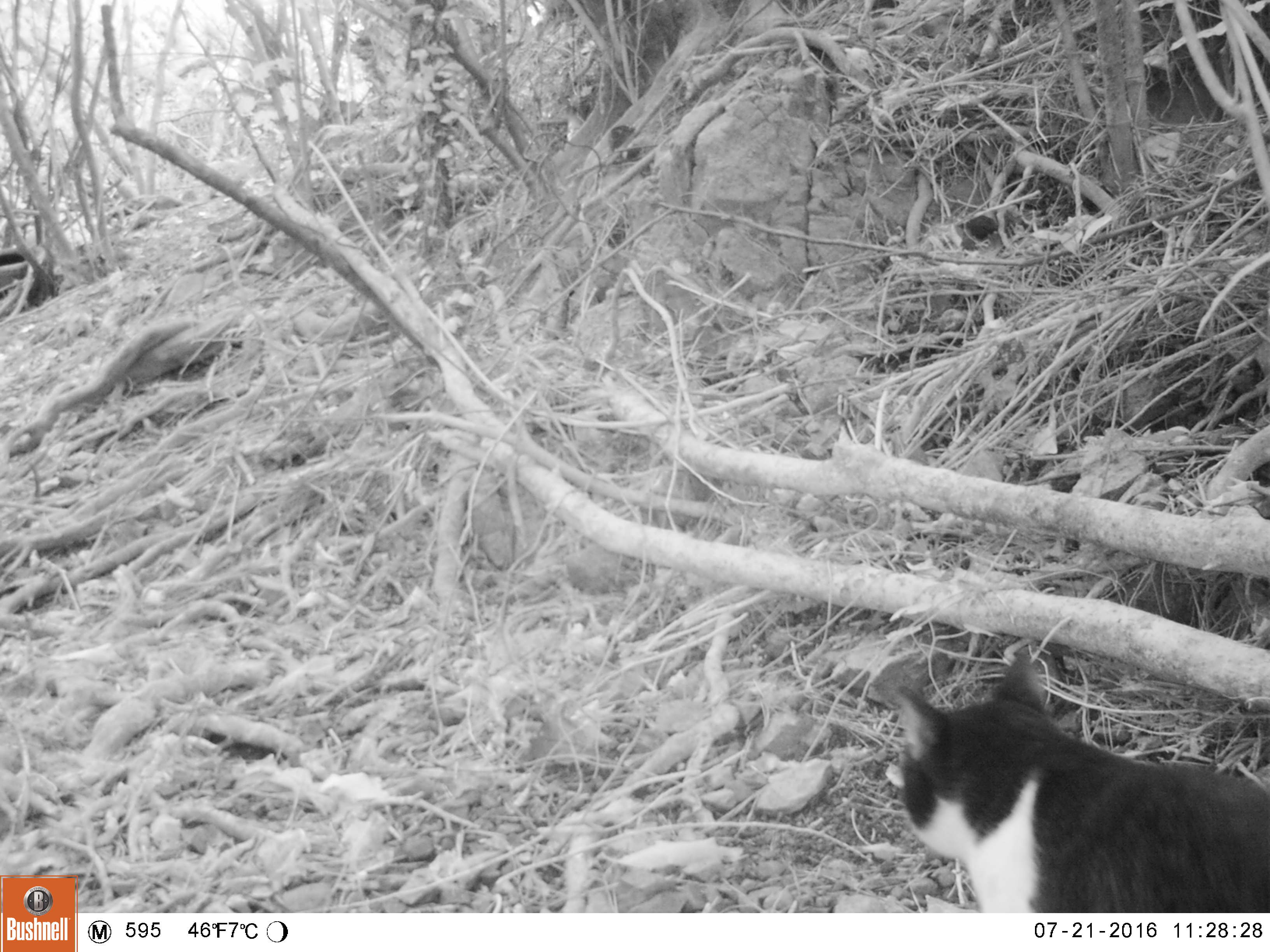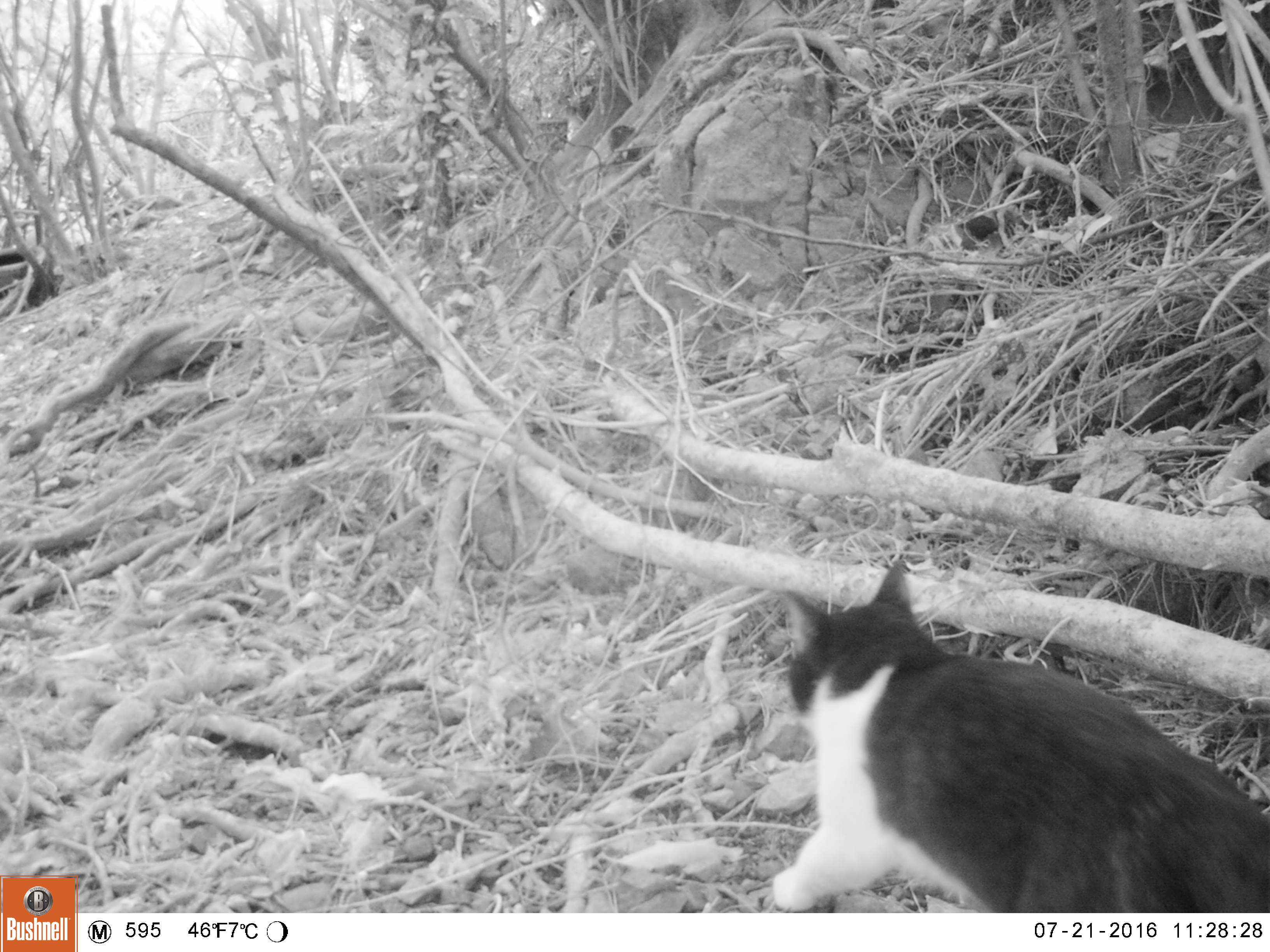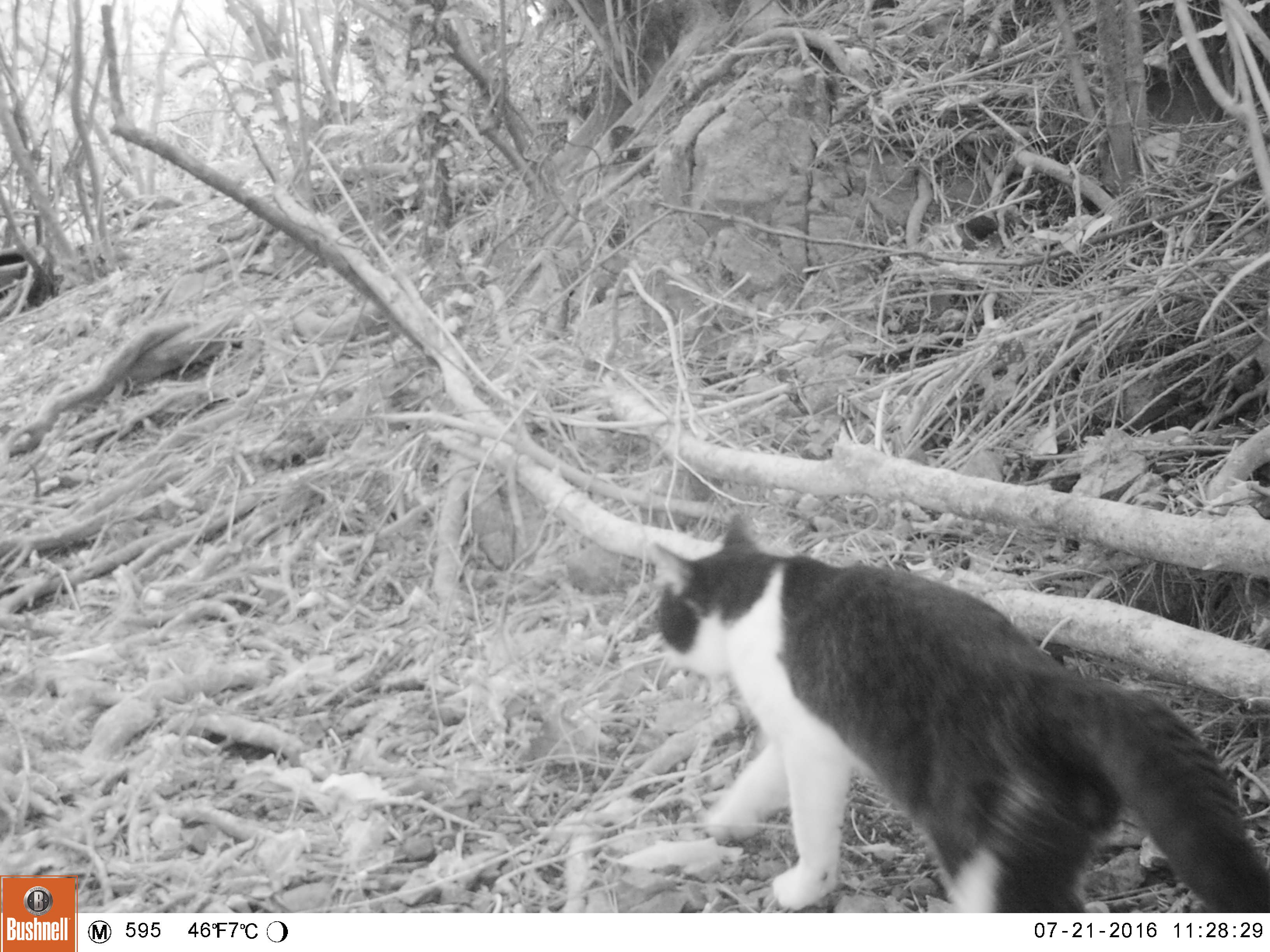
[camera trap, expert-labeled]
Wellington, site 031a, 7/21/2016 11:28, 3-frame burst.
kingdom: Animalia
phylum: Chordata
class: Mammalia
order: Carnivora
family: Felidae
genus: Felis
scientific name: Felis catus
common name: cat